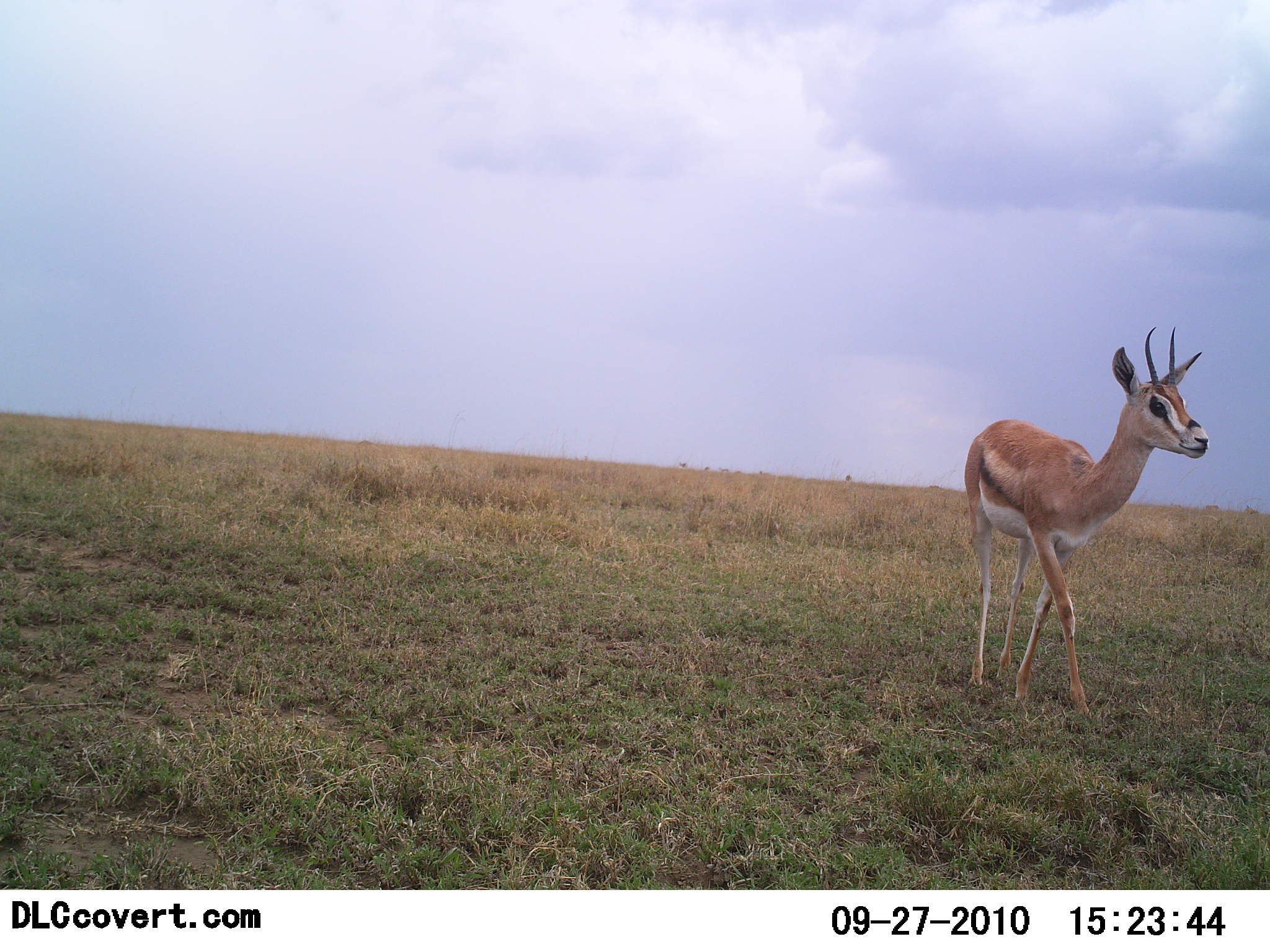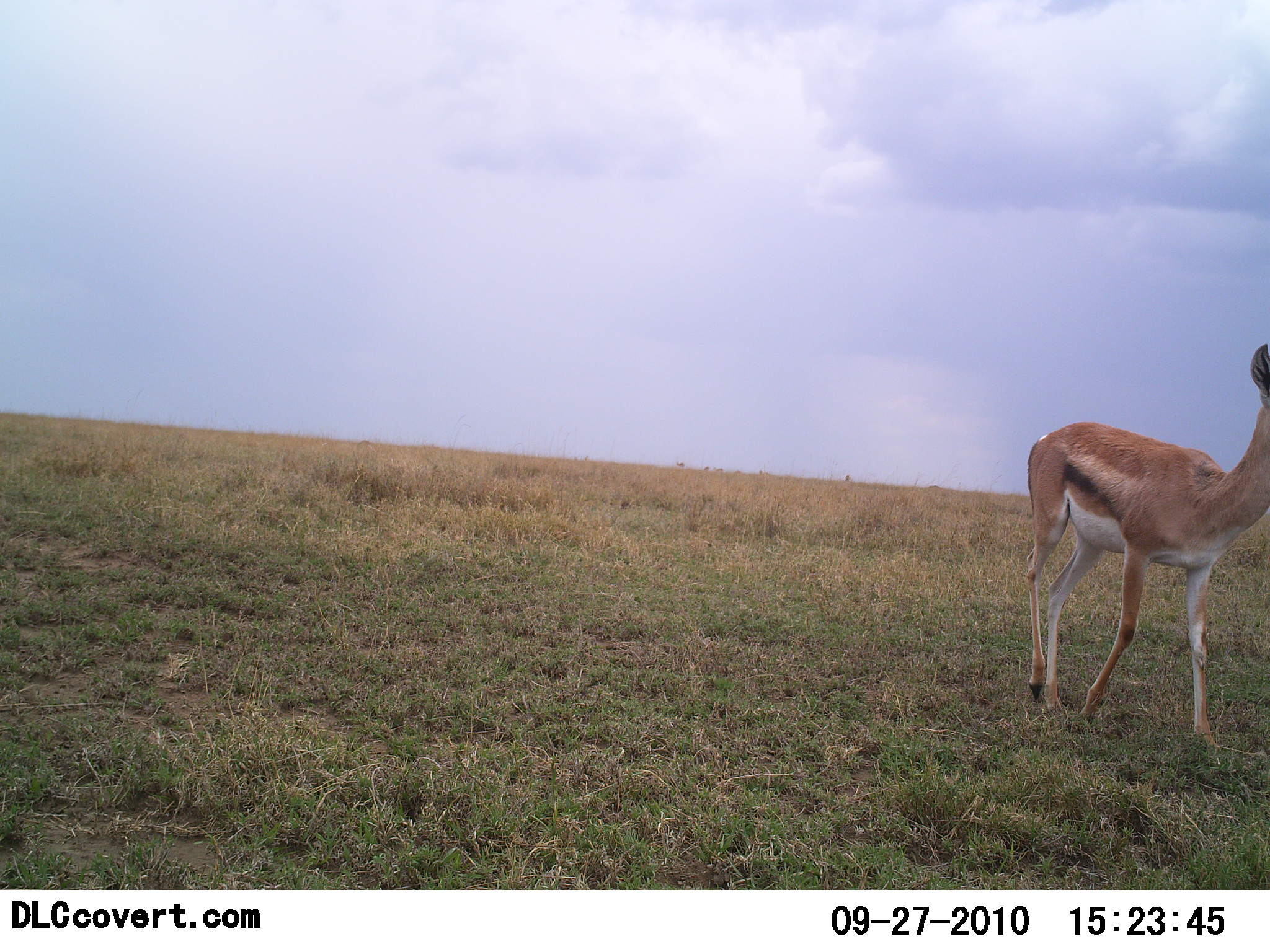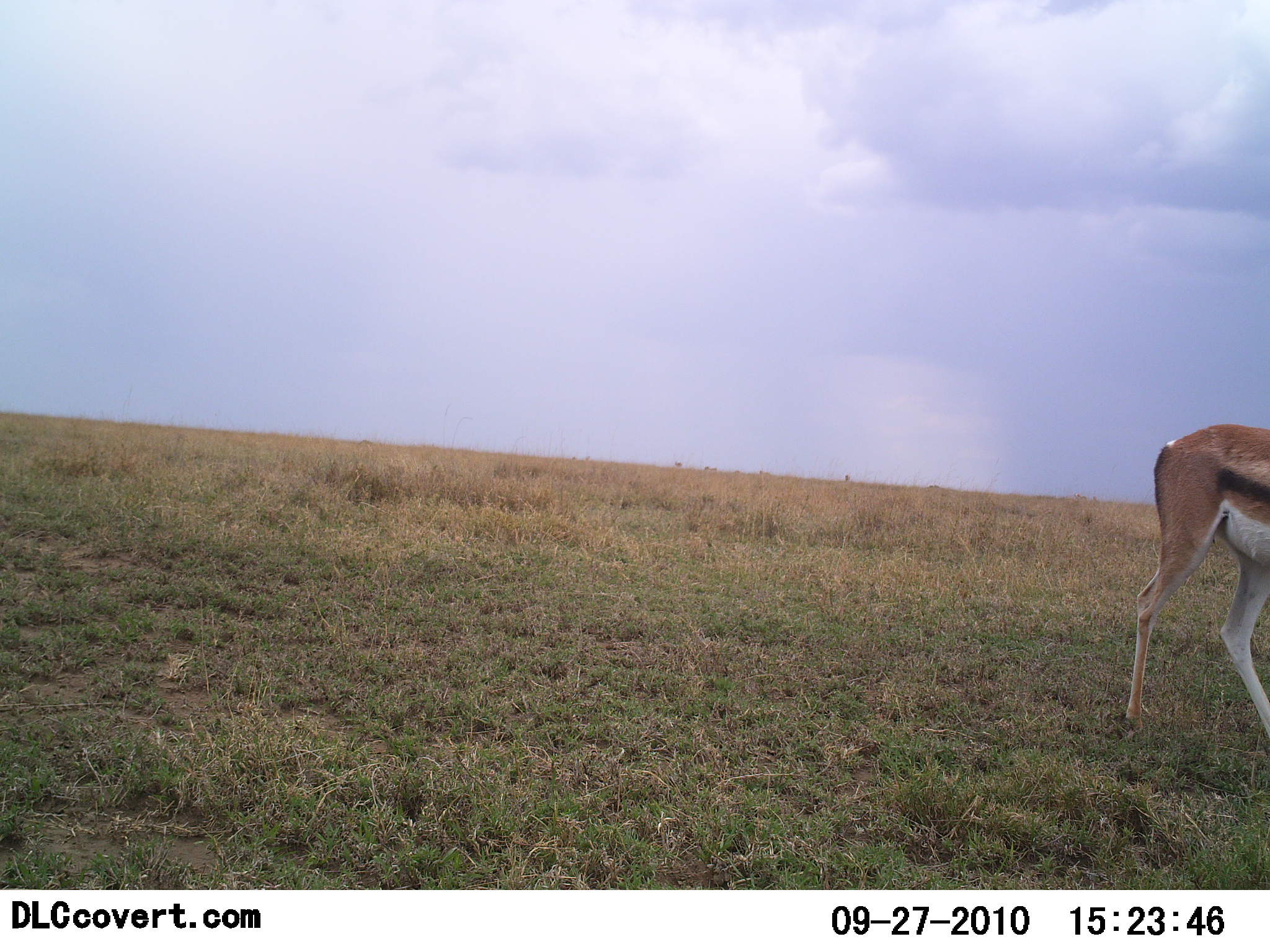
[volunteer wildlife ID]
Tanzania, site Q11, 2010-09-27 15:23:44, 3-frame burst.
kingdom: Animalia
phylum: Chordata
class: Mammalia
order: Artiodactyla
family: Bovidae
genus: Nanger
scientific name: Nanger granti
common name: grant's gazelle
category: gazellegrants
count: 1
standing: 12%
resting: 0%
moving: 88%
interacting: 0%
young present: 6%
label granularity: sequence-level